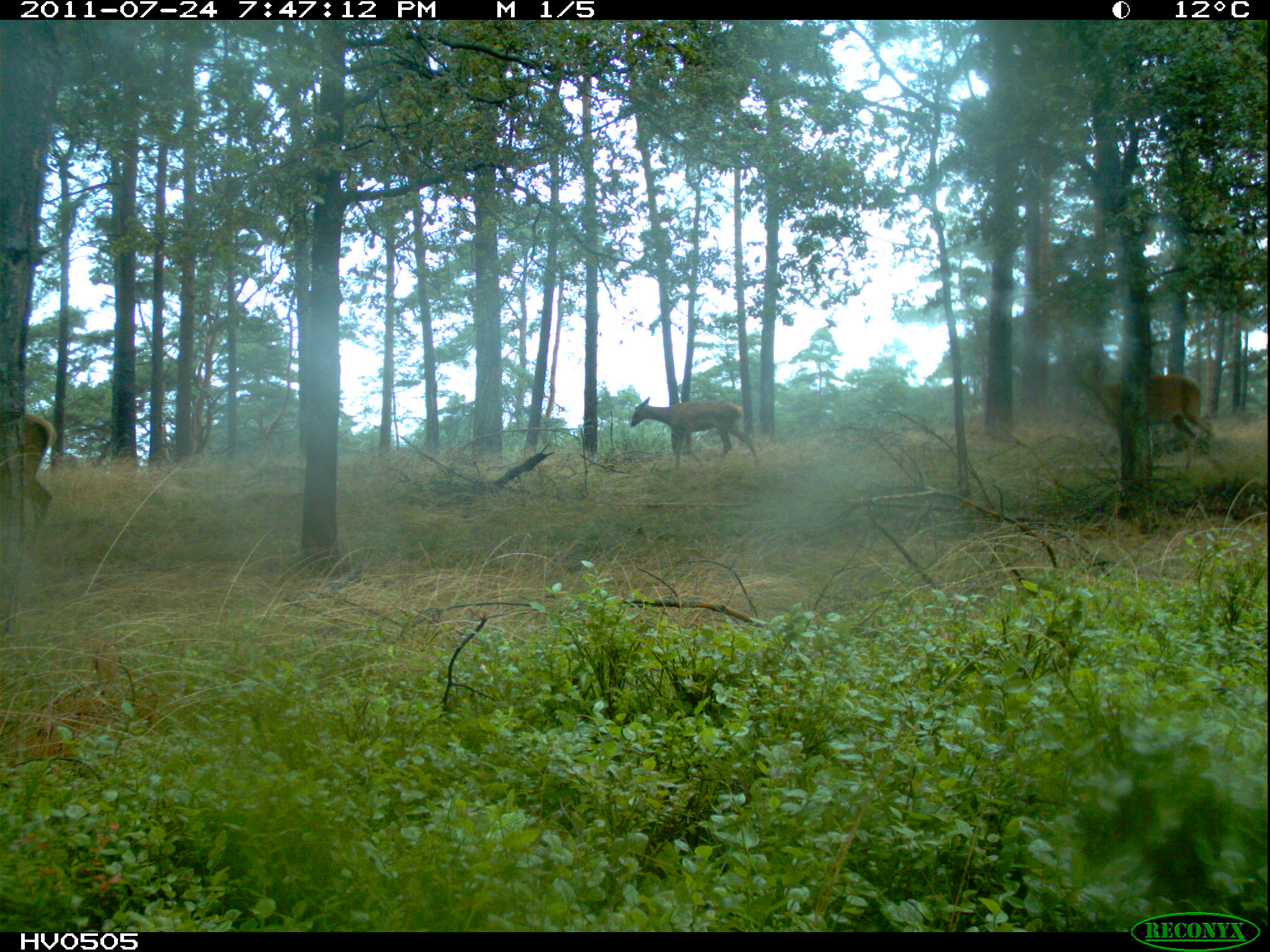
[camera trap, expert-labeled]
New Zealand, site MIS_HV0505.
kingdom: Animalia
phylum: Chordata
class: Mammalia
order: Artiodactyla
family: Cervidae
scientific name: Cervidae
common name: deer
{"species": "deer (Cervidae)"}